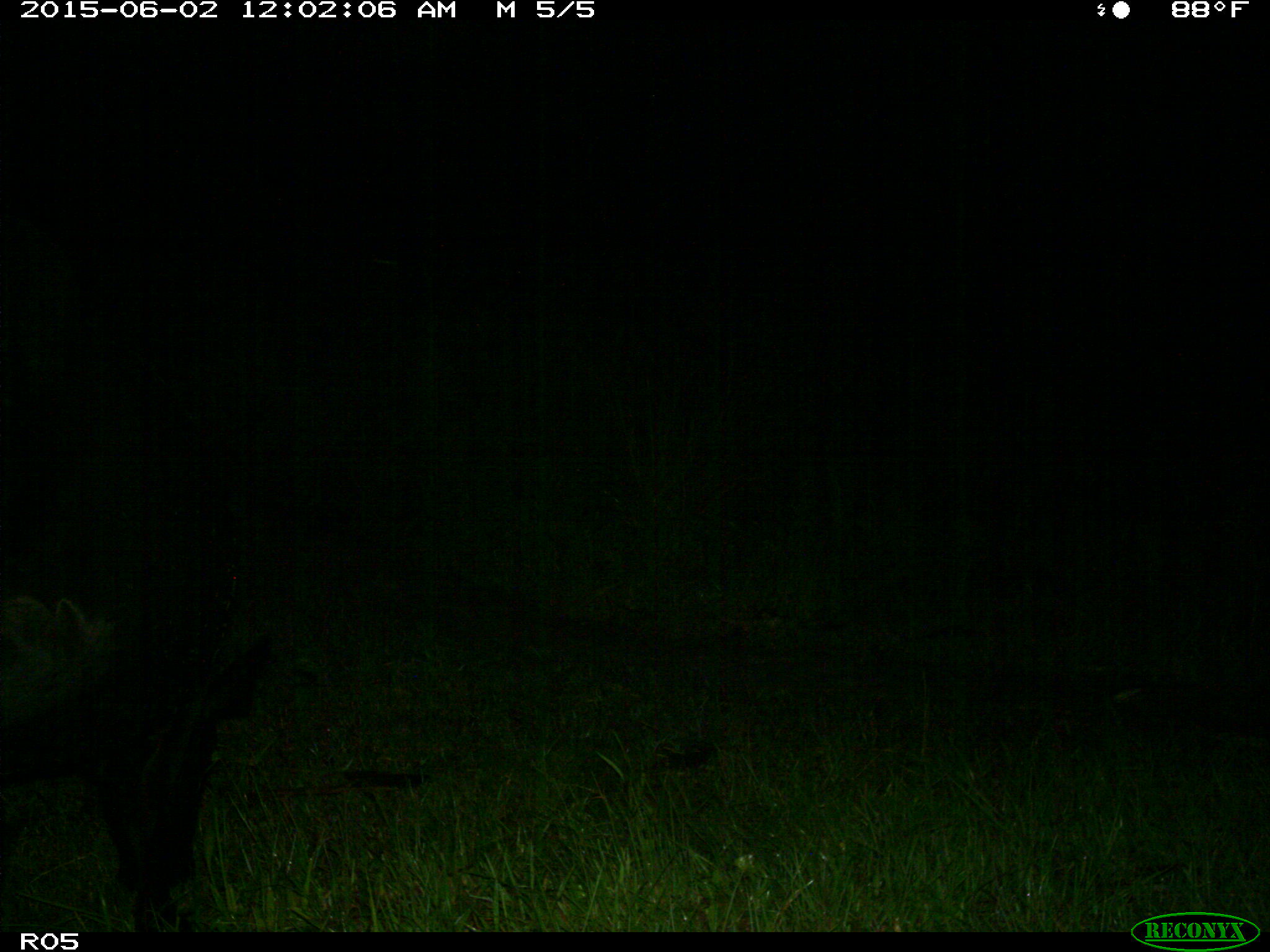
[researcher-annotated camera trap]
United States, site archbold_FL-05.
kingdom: Animalia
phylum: Chordata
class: Mammalia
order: Artiodactyla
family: Bovidae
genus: Bos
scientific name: Bos taurus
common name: domestic cow